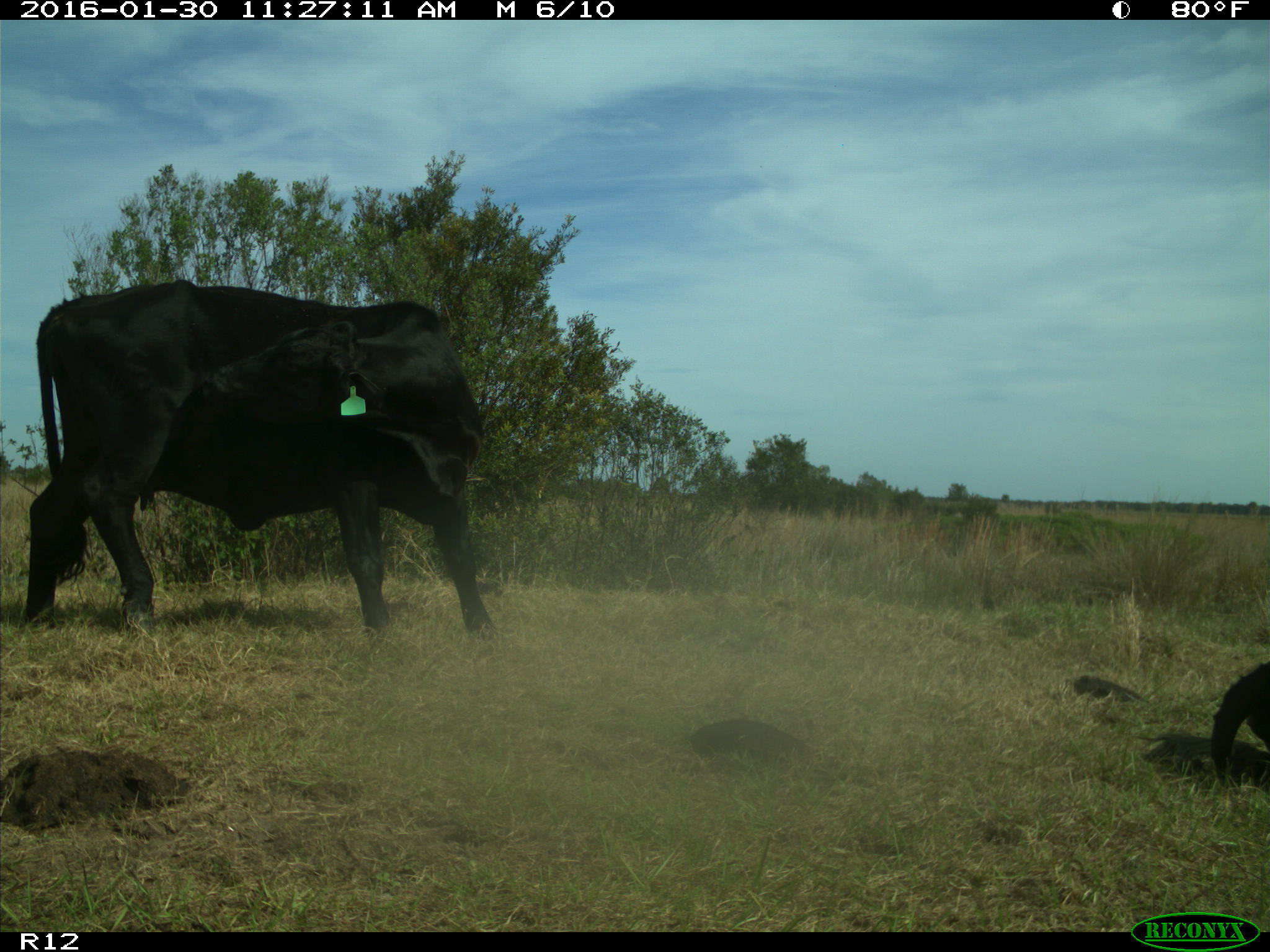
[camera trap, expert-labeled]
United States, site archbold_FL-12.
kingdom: Animalia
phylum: Chordata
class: Mammalia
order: Artiodactyla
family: Bovidae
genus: Bos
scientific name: Bos taurus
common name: domestic cow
Bos taurus (domestic cow).